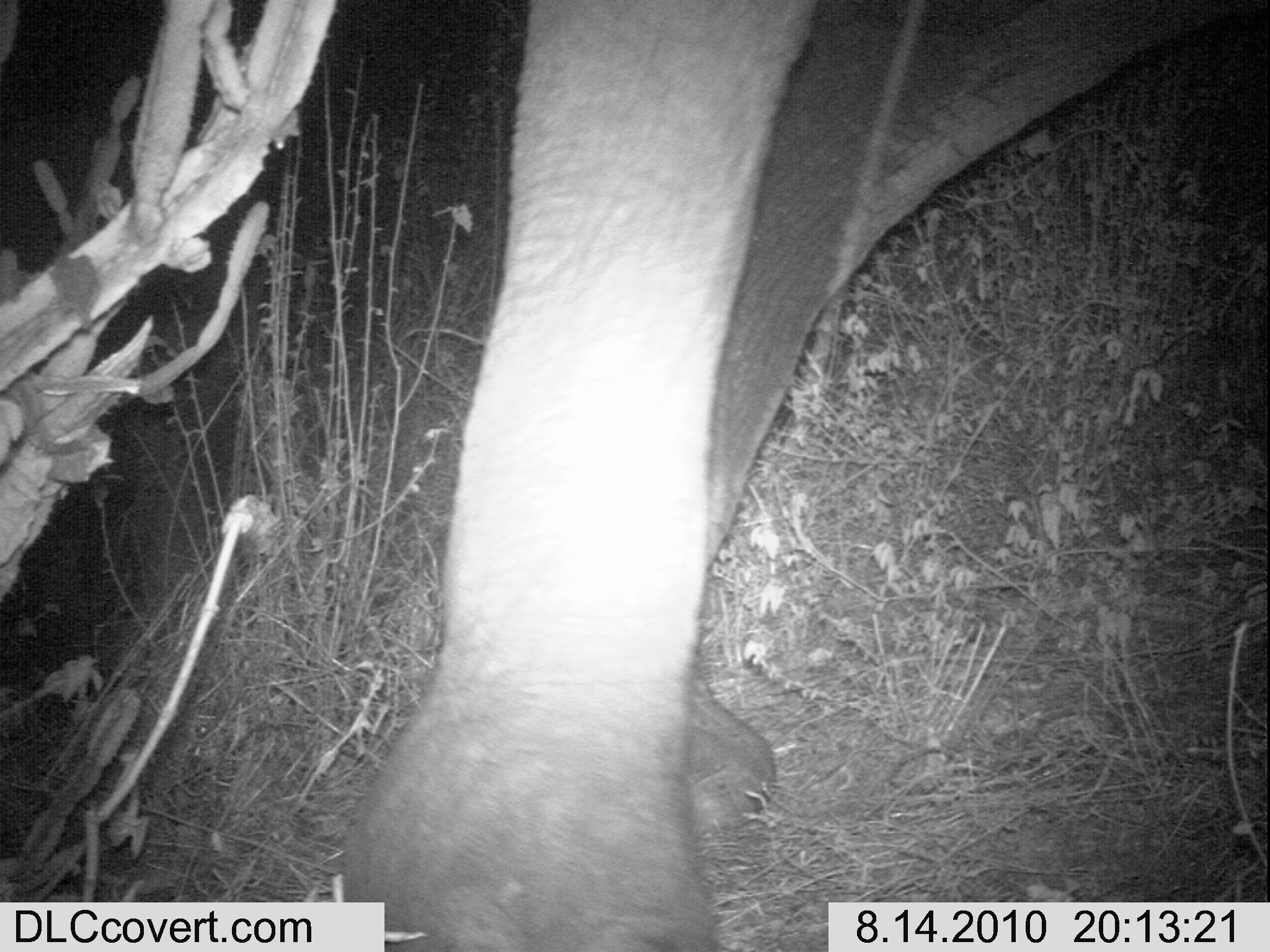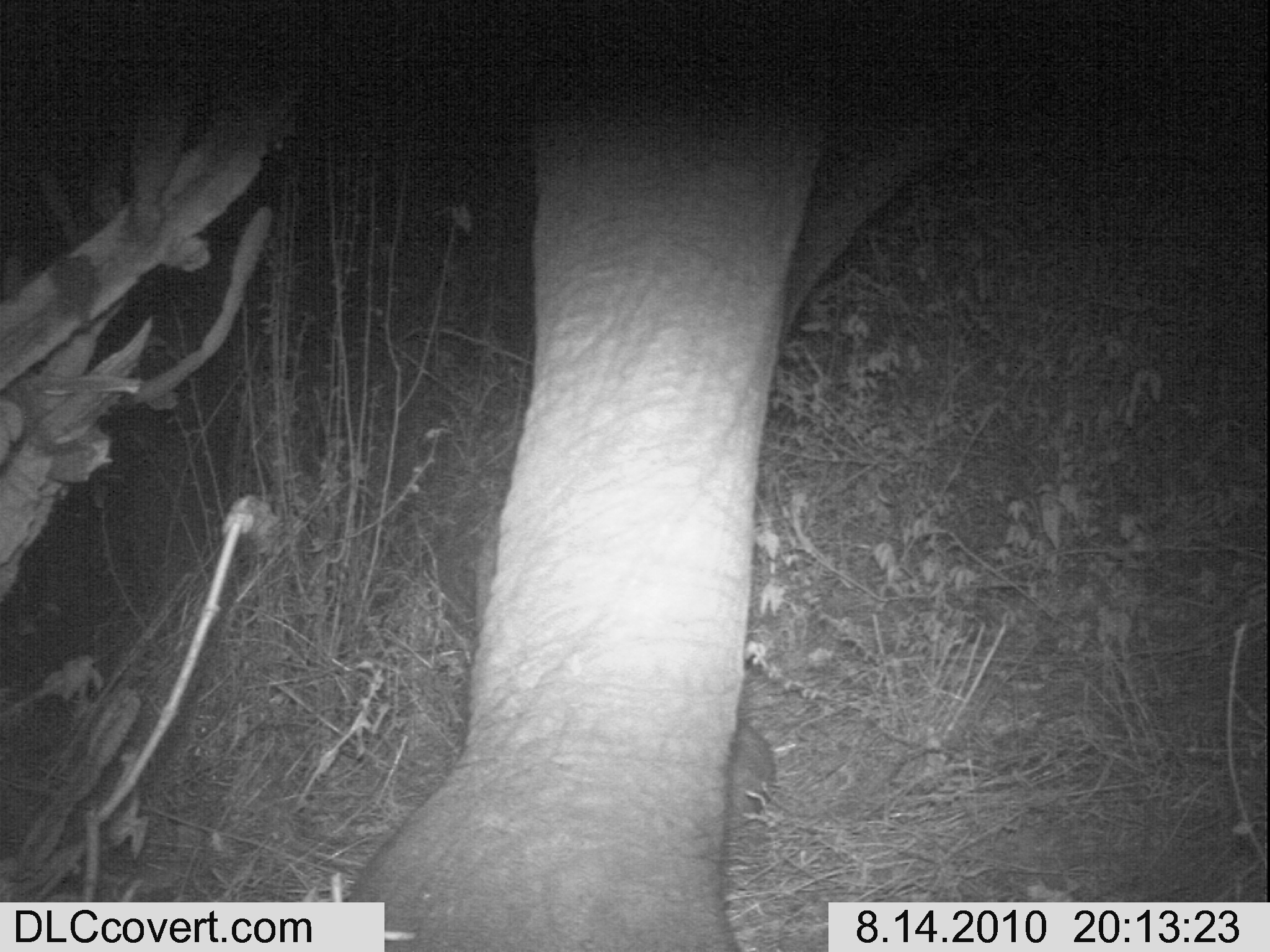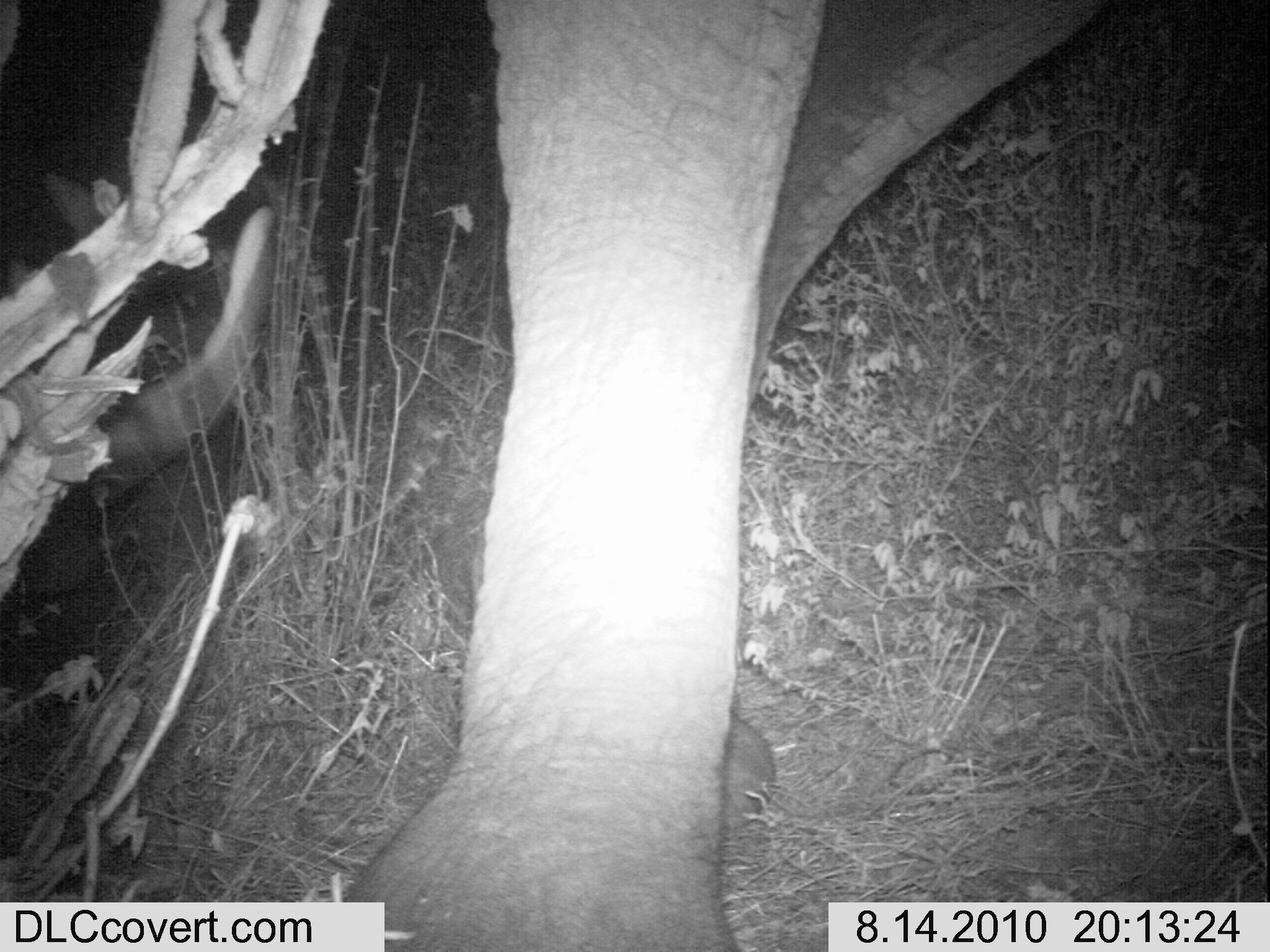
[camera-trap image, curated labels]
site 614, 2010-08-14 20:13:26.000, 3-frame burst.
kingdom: Animalia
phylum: Chordata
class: Mammalia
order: Proboscidea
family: Elephantidae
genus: Loxodonta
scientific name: Loxodonta africana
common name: african bush elephant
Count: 1.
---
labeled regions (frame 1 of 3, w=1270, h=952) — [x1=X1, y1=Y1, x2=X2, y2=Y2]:
loxodonta africana: [x1=340, y1=0, x2=1267, y2=951]